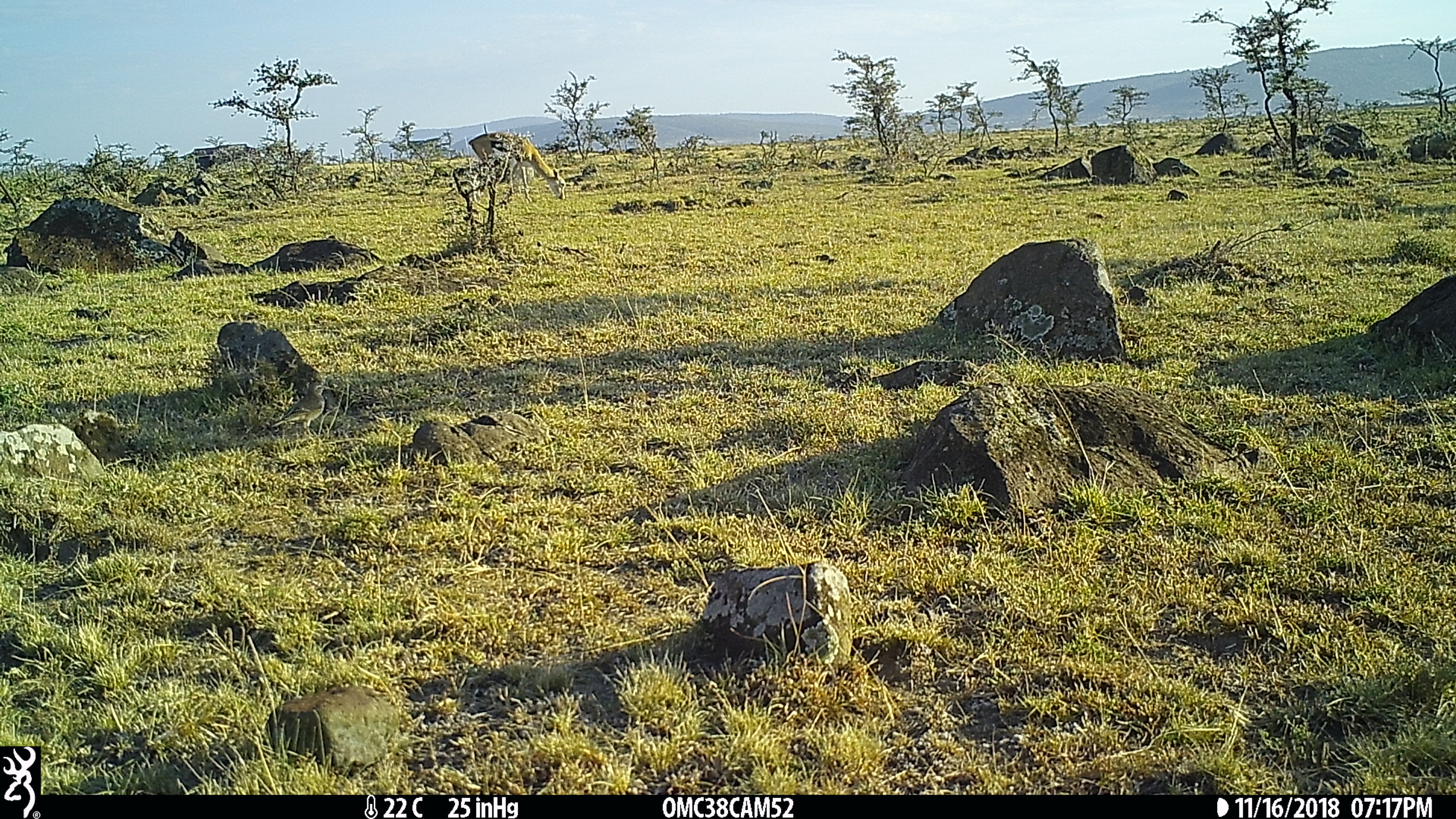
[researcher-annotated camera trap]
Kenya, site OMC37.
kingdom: Animalia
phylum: Chordata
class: Mammalia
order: Artiodactyla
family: Bovidae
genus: Eudorcas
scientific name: Eudorcas thomsonii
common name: thomon's gazelle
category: gazelle thomsons